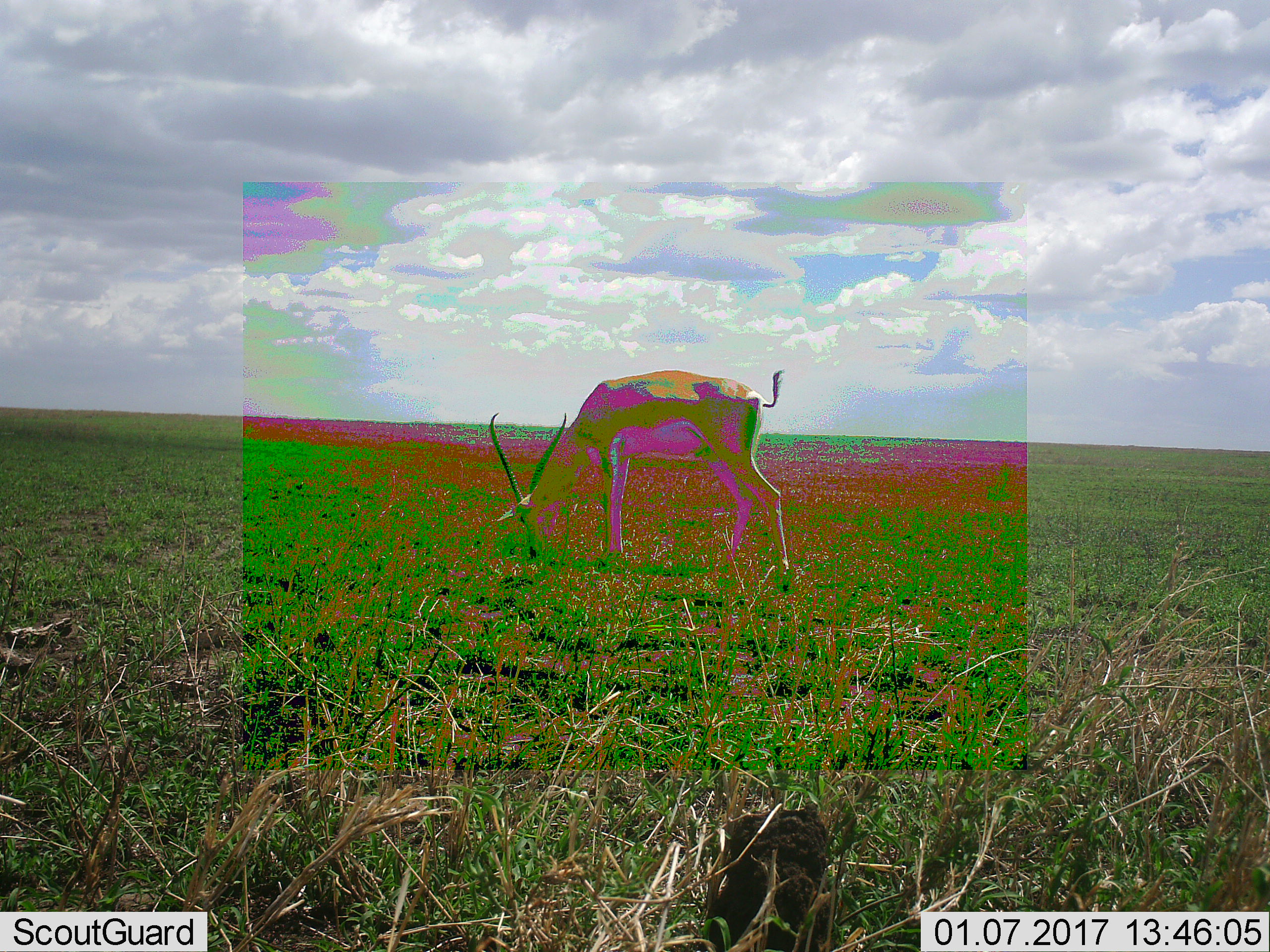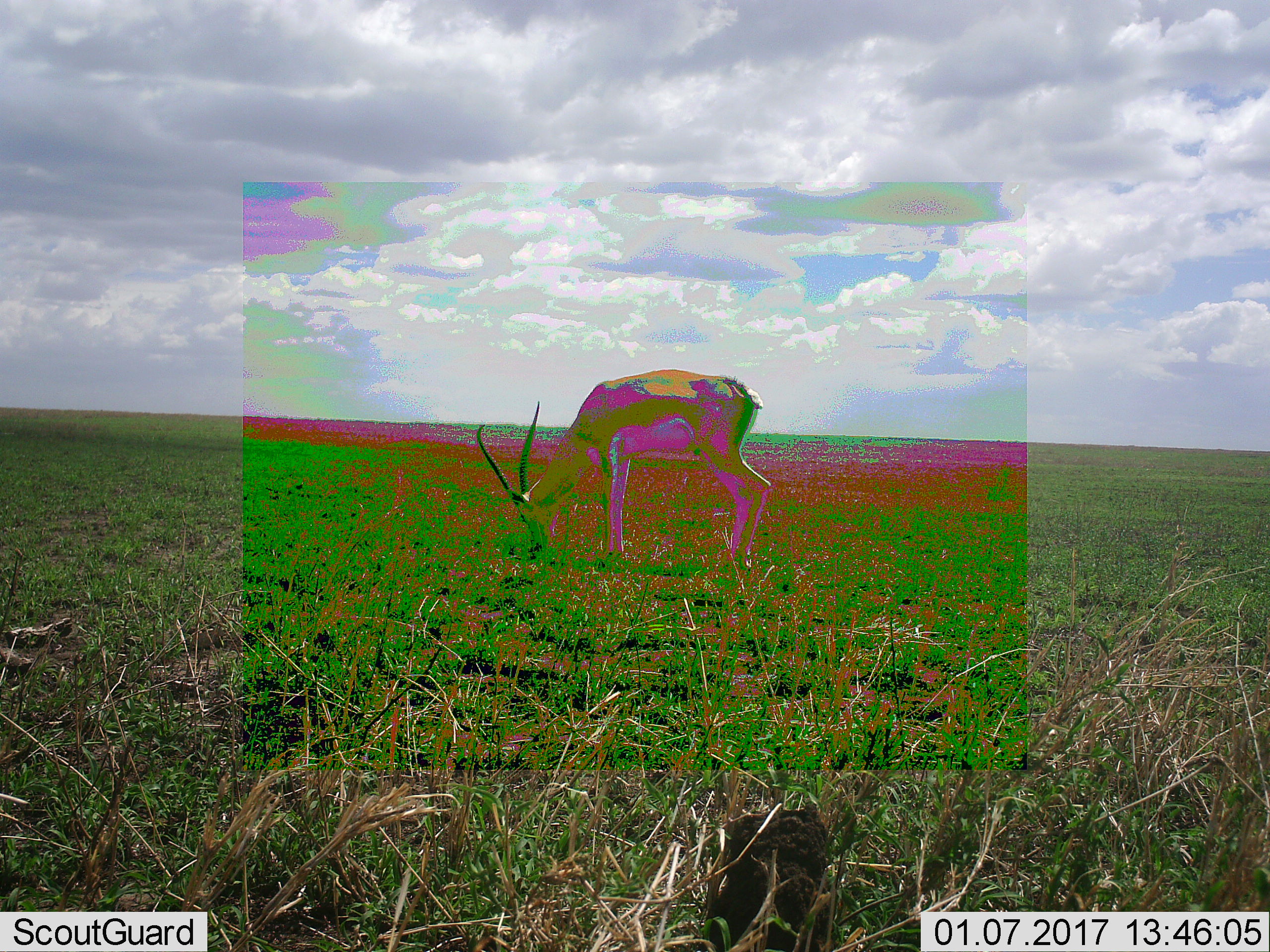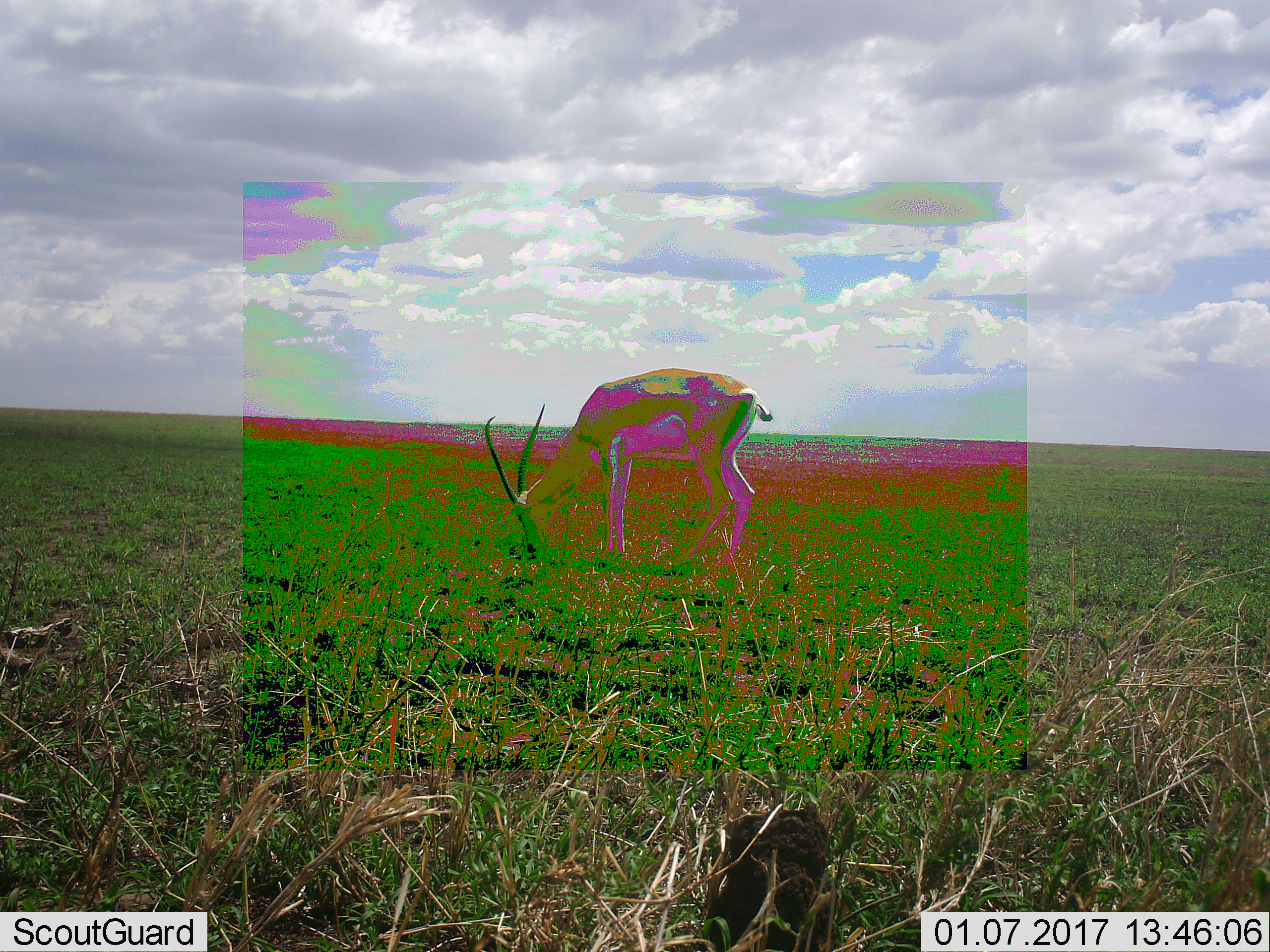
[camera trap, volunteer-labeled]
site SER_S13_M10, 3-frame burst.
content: unidentified animal